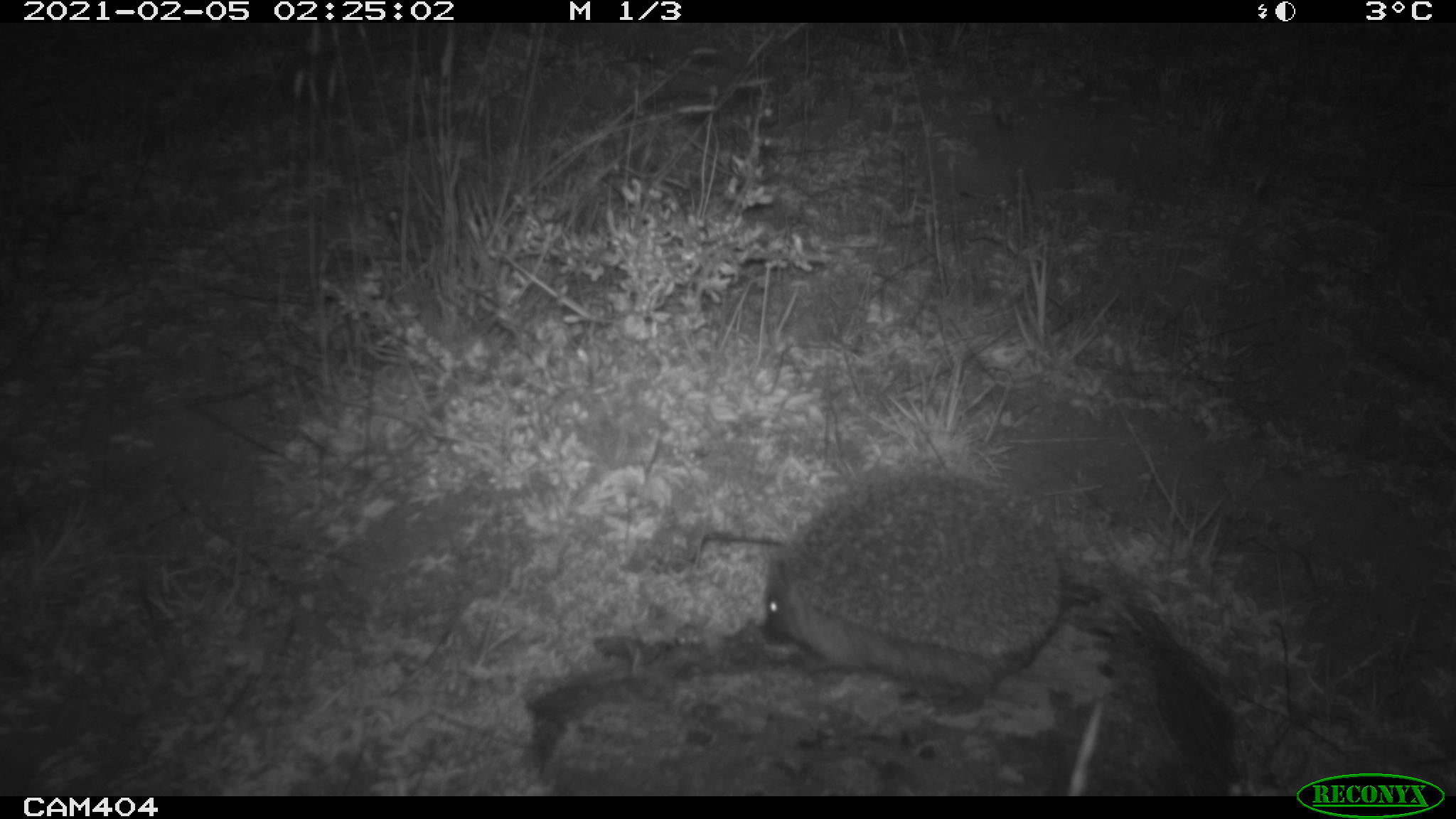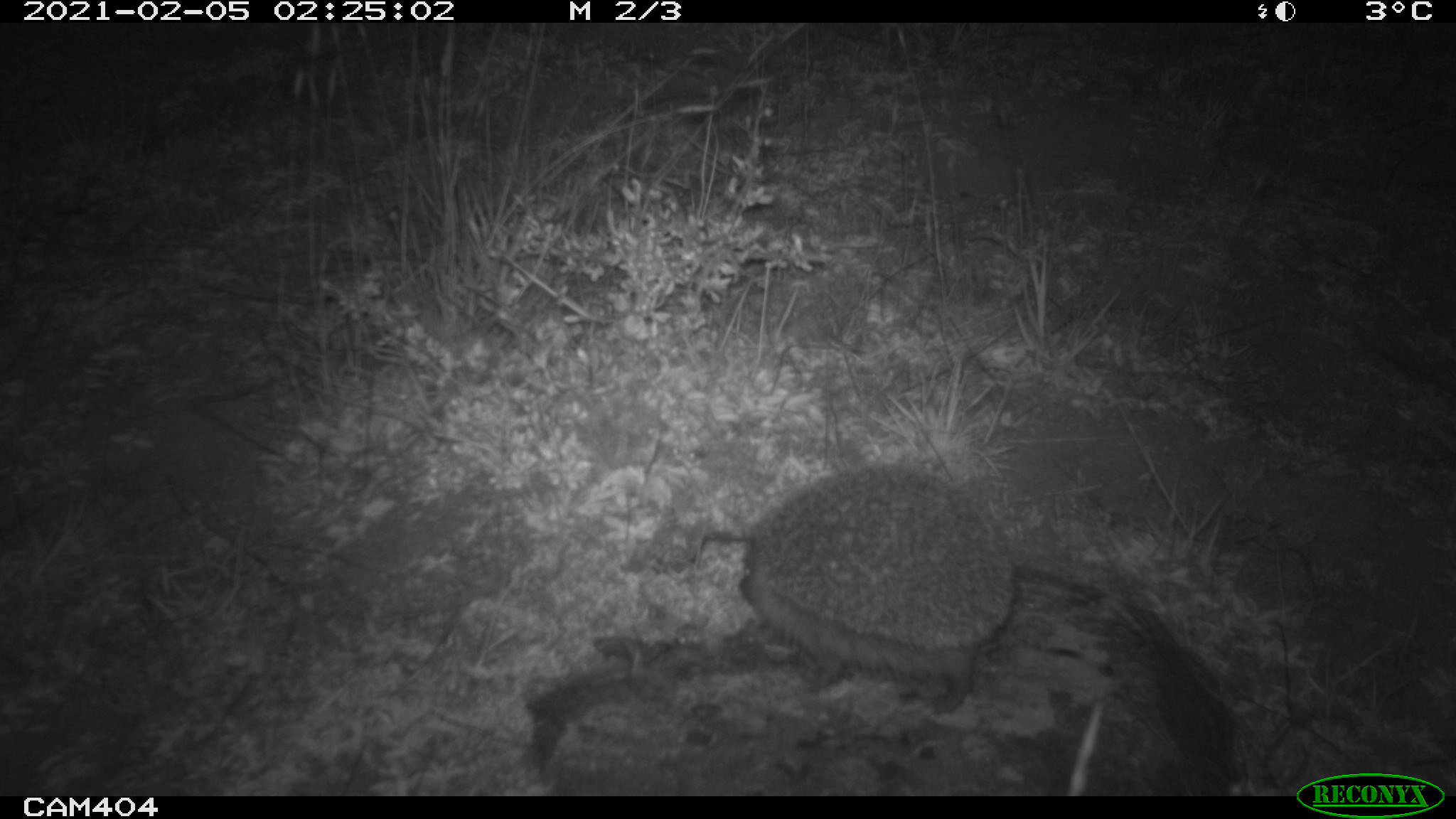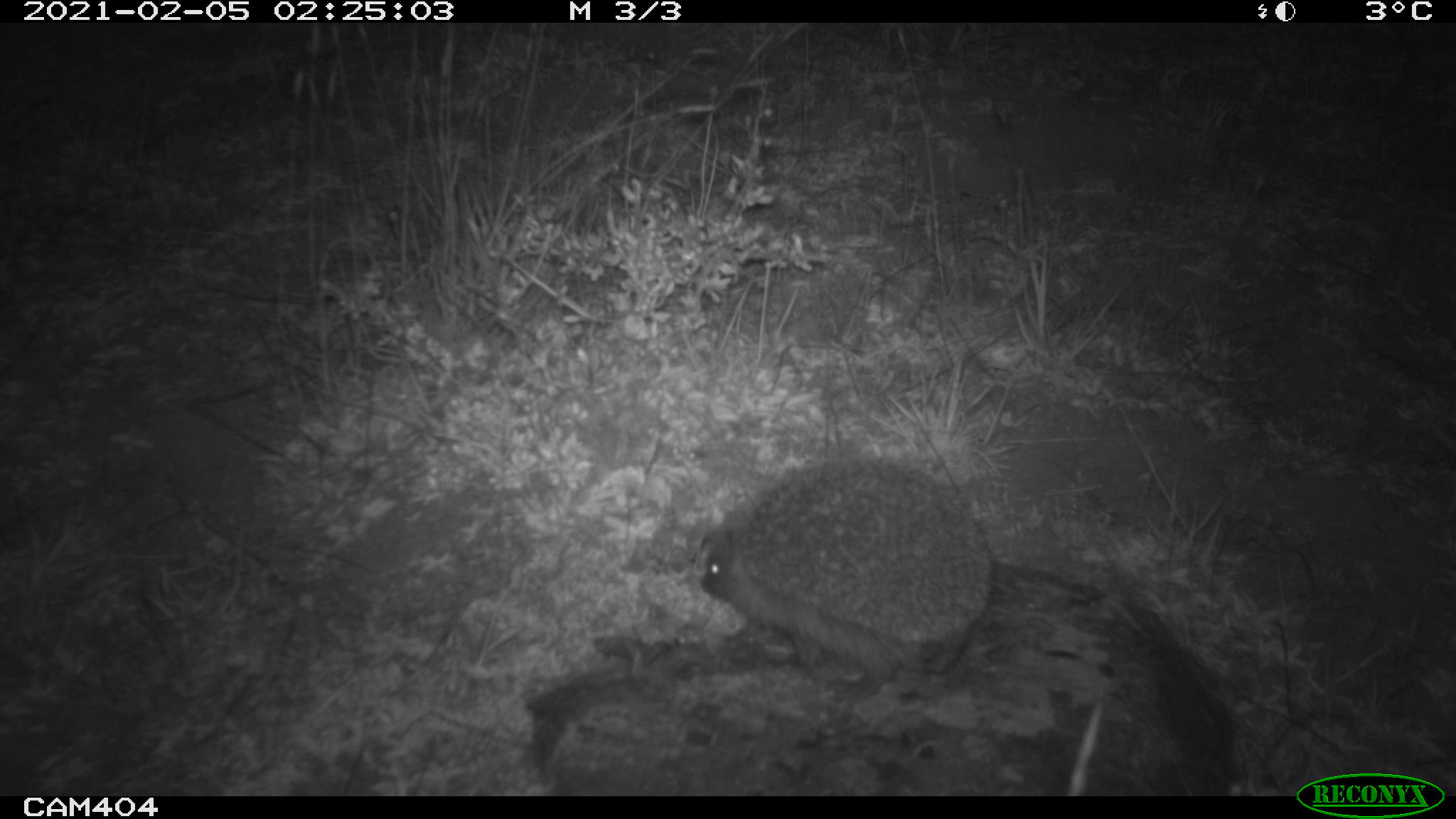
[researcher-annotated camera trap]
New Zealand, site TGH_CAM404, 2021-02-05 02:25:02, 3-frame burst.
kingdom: Animalia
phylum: Chordata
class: Mammalia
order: Eulipotyphla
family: Erinaceidae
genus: Erinaceus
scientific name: Erinaceus europaeus europaeus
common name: european hedgehog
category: hedgehog